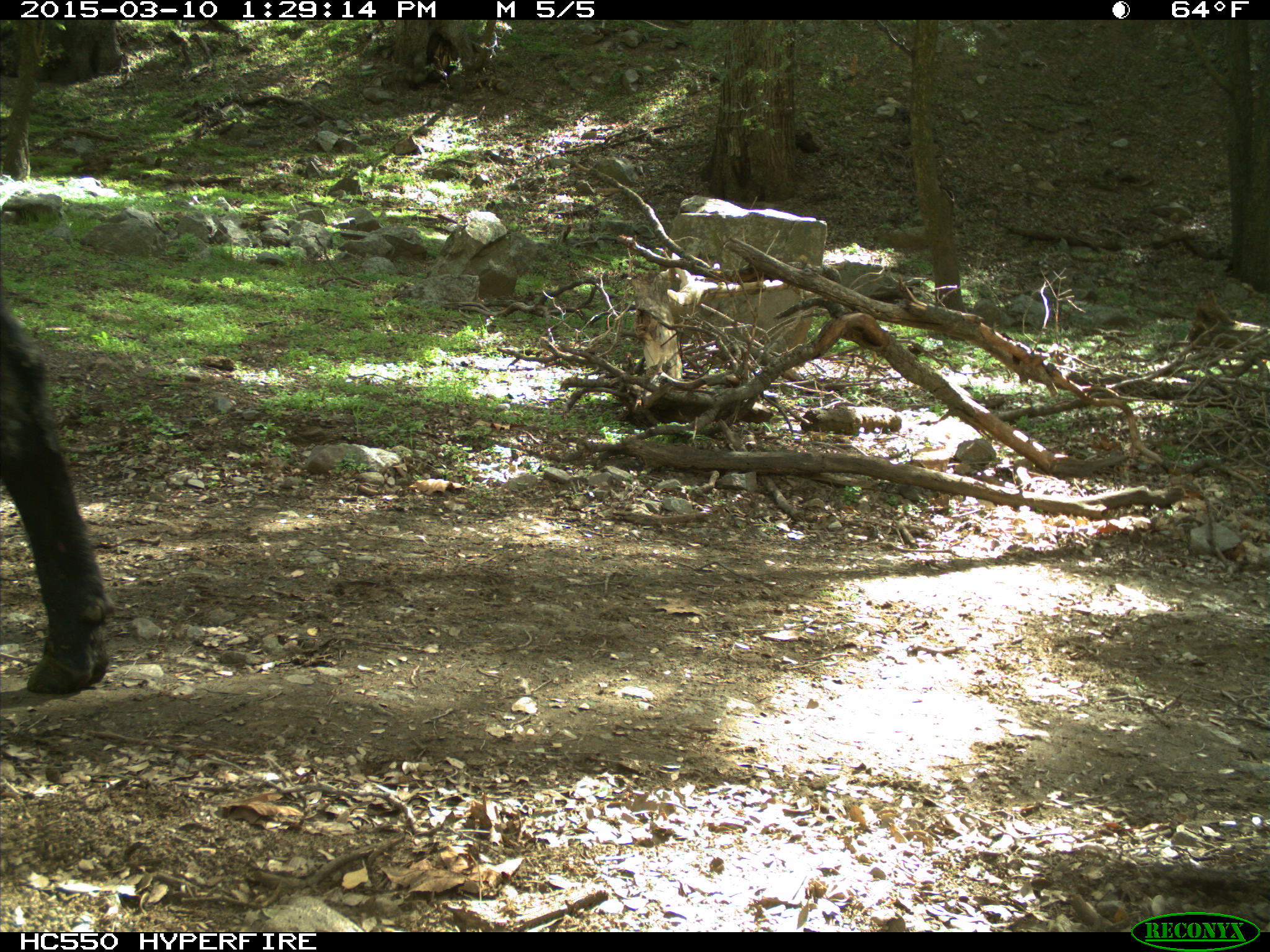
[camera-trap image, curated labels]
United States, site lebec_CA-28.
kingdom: Animalia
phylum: Chordata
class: Mammalia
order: Artiodactyla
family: Bovidae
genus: Bos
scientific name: Bos taurus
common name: domestic cow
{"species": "Bos taurus (domestic cow)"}